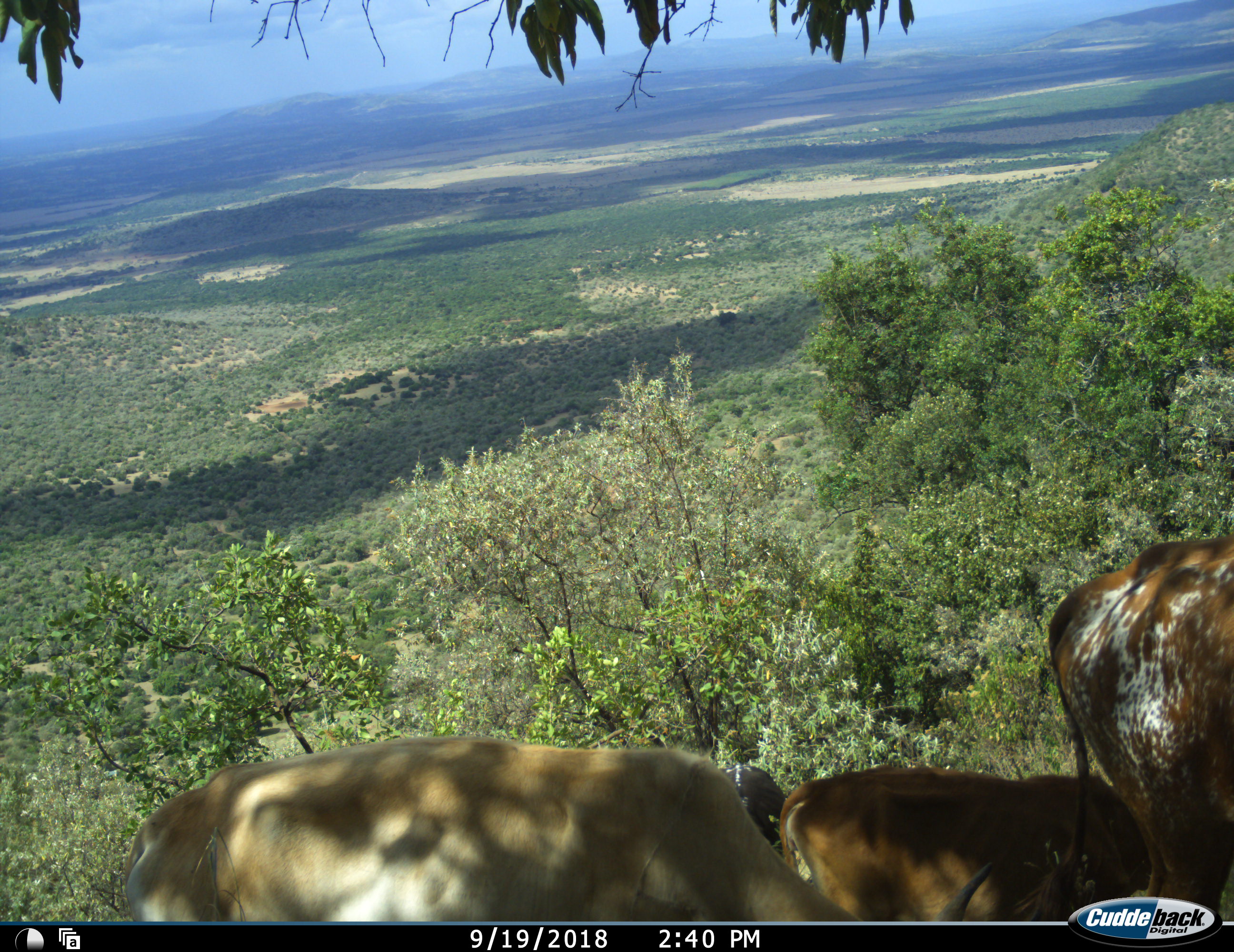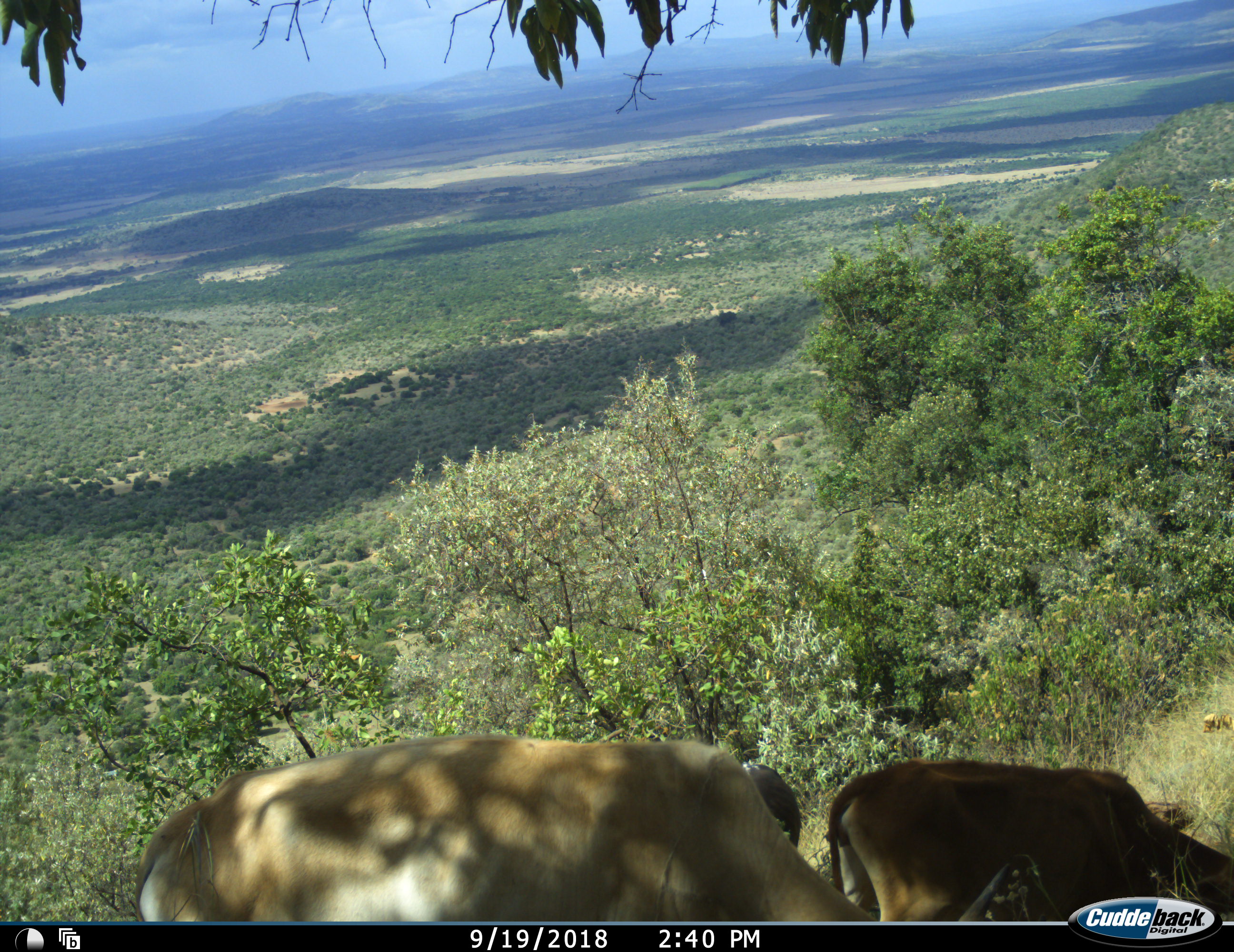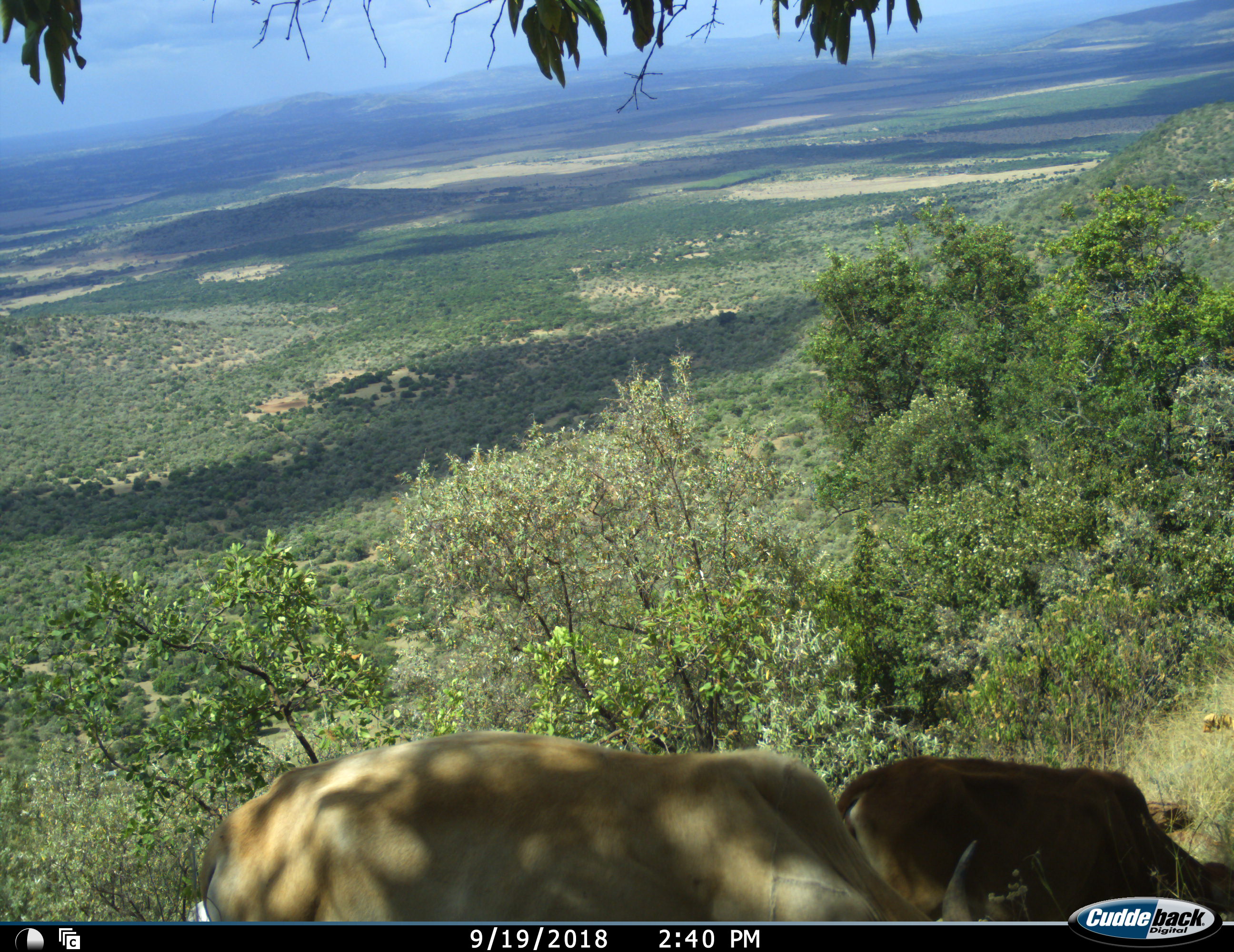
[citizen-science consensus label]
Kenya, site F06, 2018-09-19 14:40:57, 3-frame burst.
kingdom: Animalia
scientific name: Animalia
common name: animal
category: domesticanimal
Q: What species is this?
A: Domesticanimal (animal) (Animalia).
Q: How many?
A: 3.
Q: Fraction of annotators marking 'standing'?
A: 14%.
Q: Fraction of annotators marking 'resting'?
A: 0%.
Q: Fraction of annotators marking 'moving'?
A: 71%.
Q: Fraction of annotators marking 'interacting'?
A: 0%.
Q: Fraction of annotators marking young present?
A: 29%.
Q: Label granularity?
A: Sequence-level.